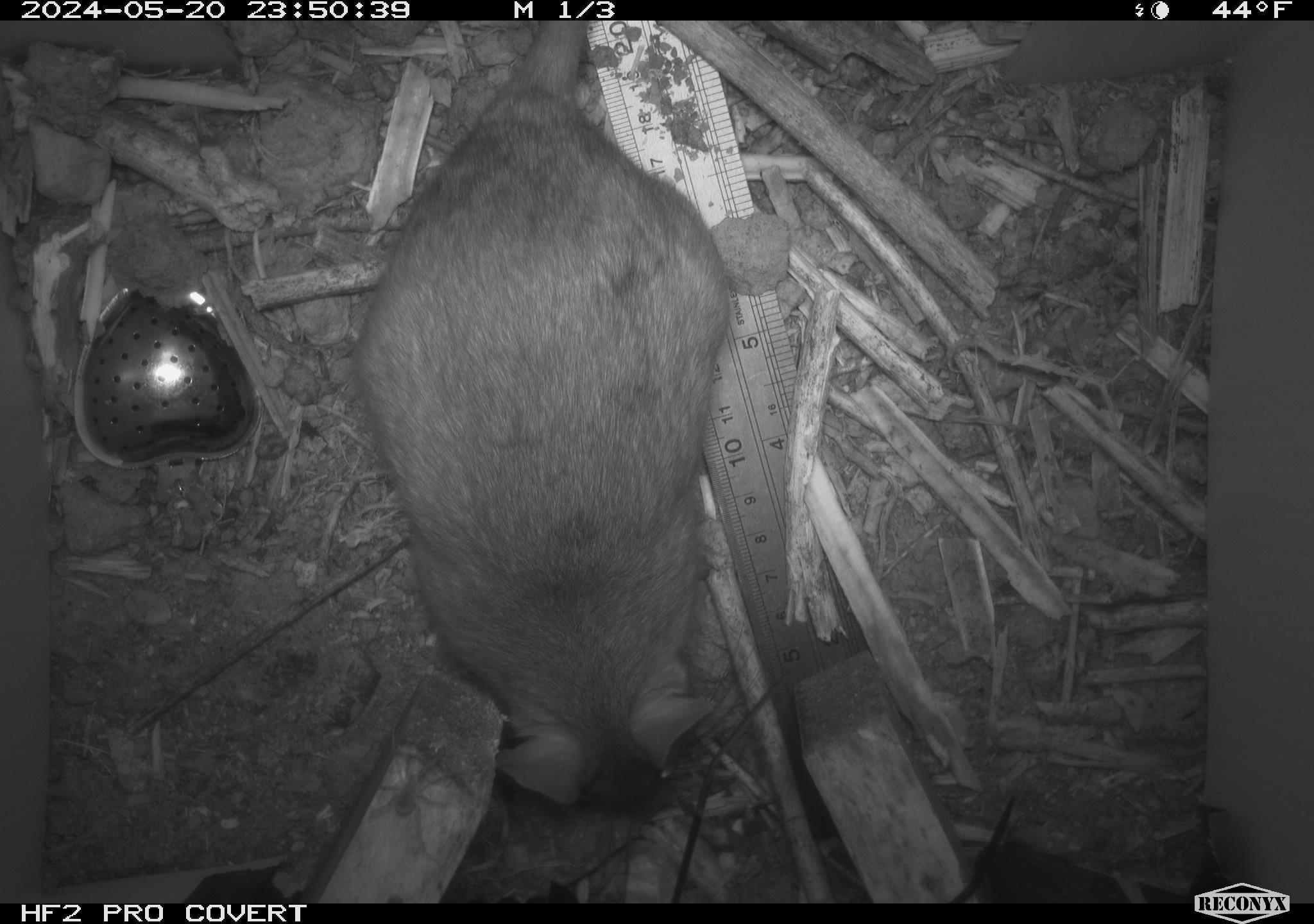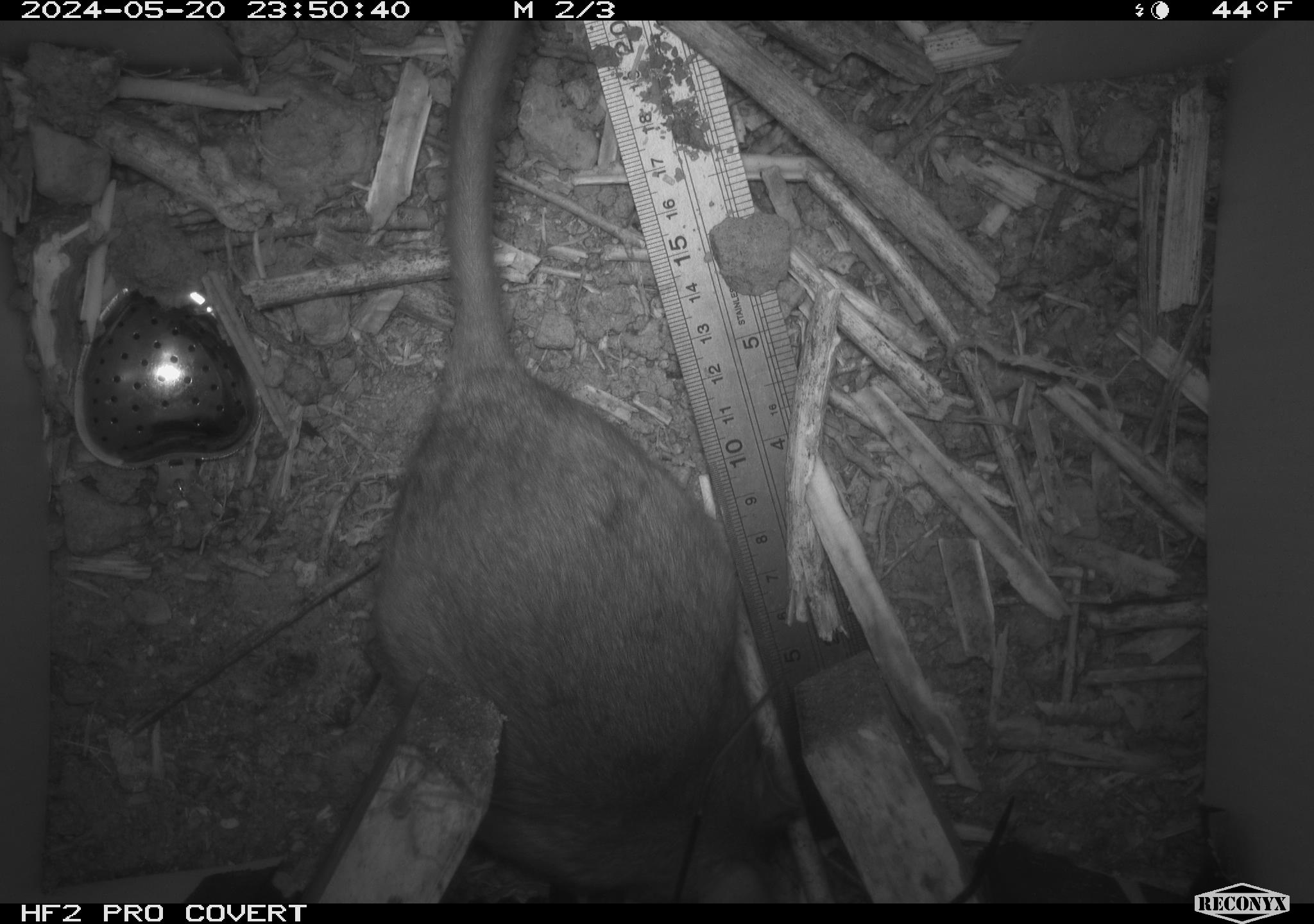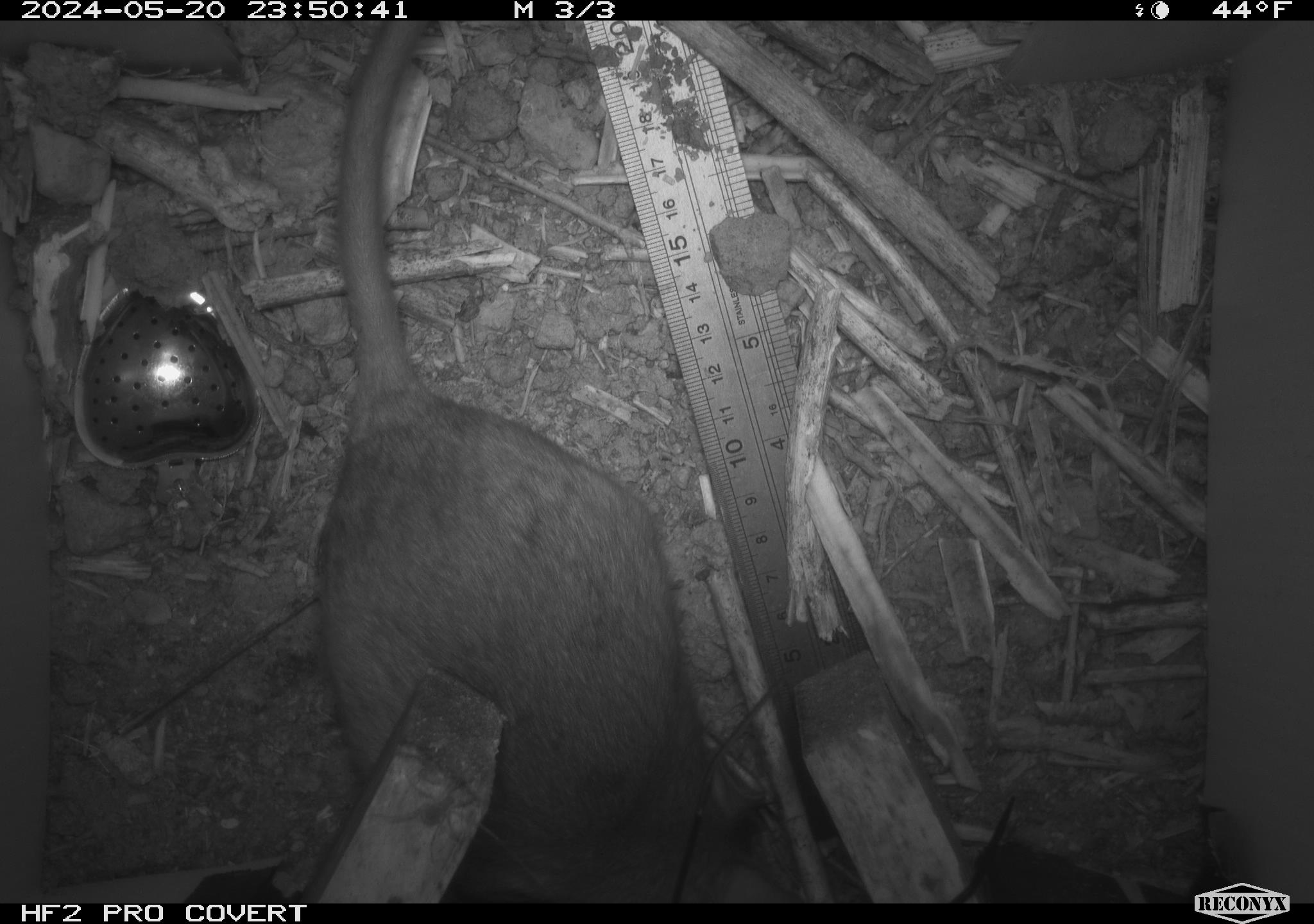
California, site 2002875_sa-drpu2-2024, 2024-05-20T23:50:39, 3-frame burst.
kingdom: Animalia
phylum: Chordata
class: Mammalia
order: Rodentia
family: Cricetidae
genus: Neotoma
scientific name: Neotoma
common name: pack rat or woodrat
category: neotoma species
Neotoma species (pack rat or woodrat) (Neotoma).